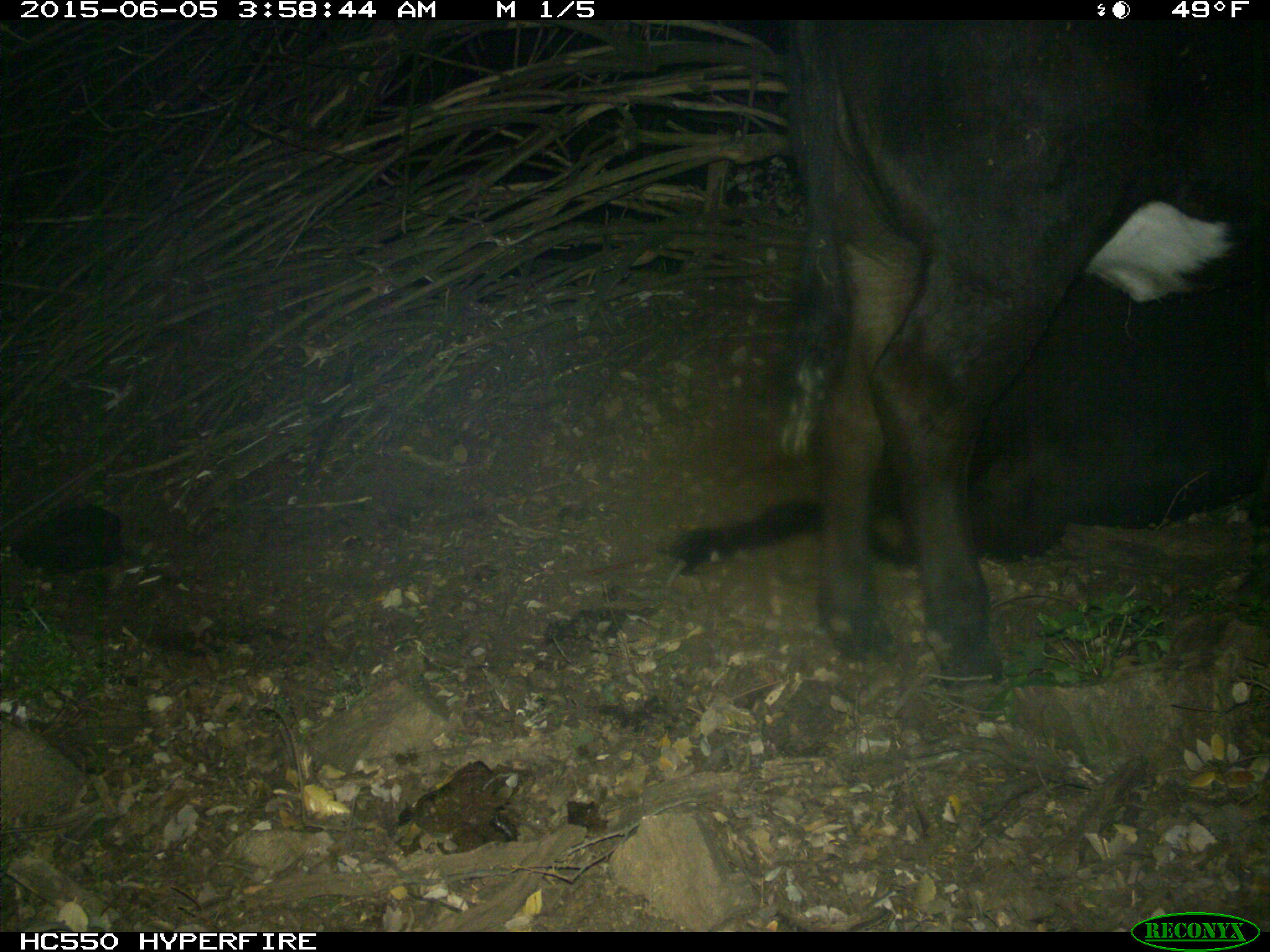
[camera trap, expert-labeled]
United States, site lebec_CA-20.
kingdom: Animalia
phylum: Chordata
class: Mammalia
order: Artiodactyla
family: Bovidae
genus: Bos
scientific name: Bos taurus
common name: domestic cow